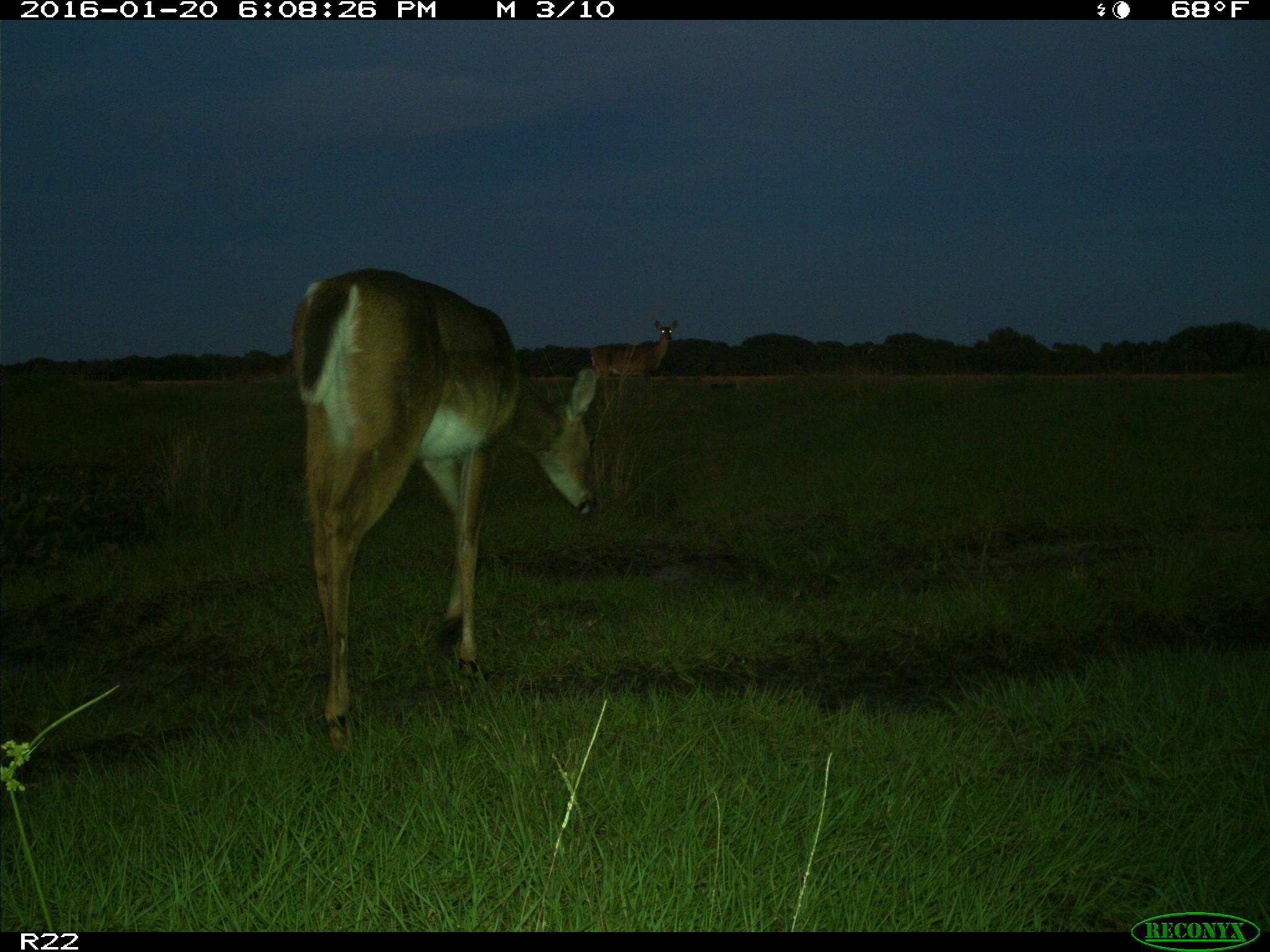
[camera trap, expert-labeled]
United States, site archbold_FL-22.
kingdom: Animalia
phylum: Chordata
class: Mammalia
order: Artiodactyla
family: Cervidae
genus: Odocoileus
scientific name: Odocoileus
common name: deer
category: unidentified deer